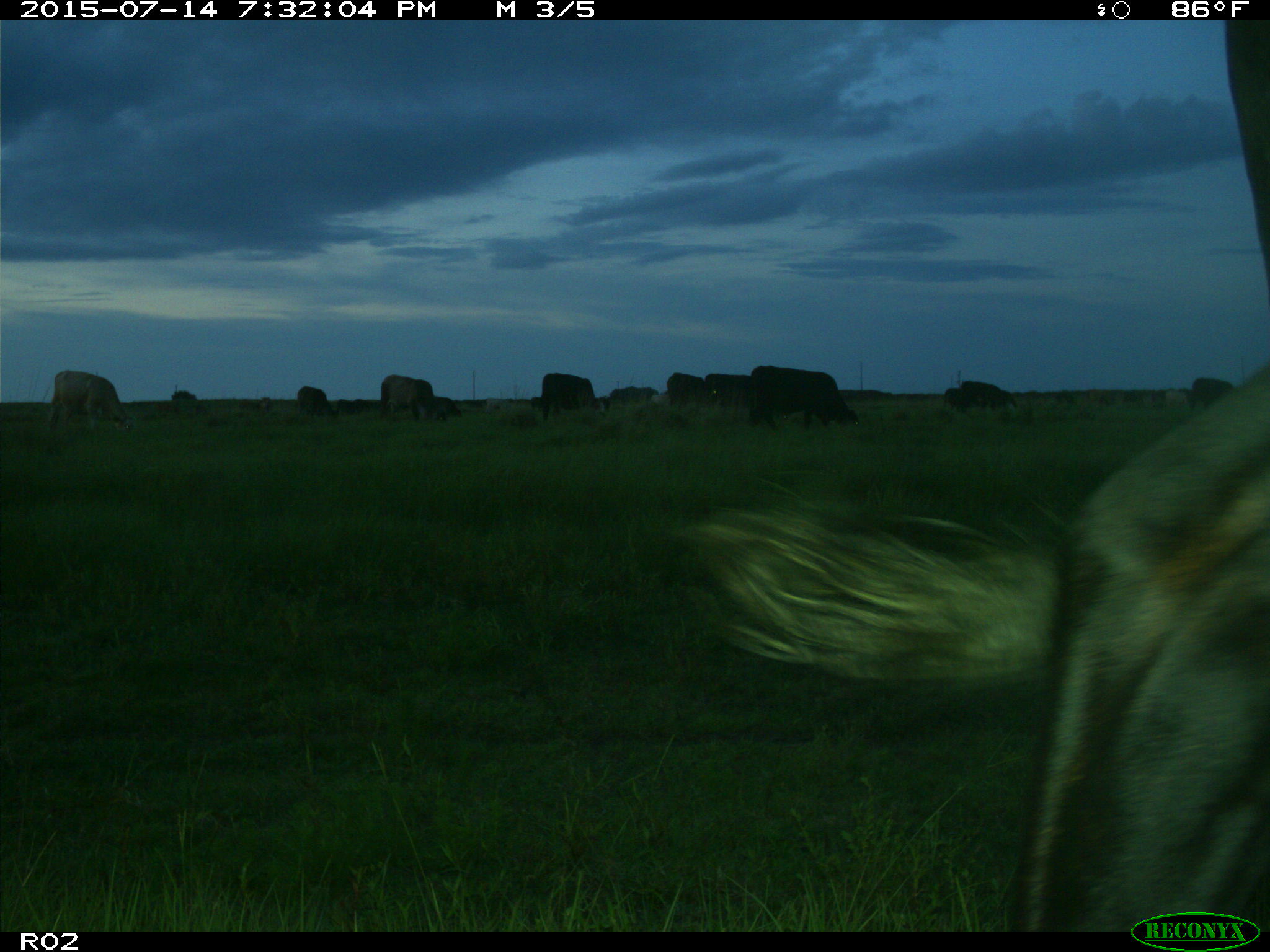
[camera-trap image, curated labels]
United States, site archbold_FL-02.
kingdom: Animalia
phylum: Chordata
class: Mammalia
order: Artiodactyla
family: Bovidae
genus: Bos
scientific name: Bos taurus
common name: domestic cow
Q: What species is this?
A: Bos taurus (domestic cow).